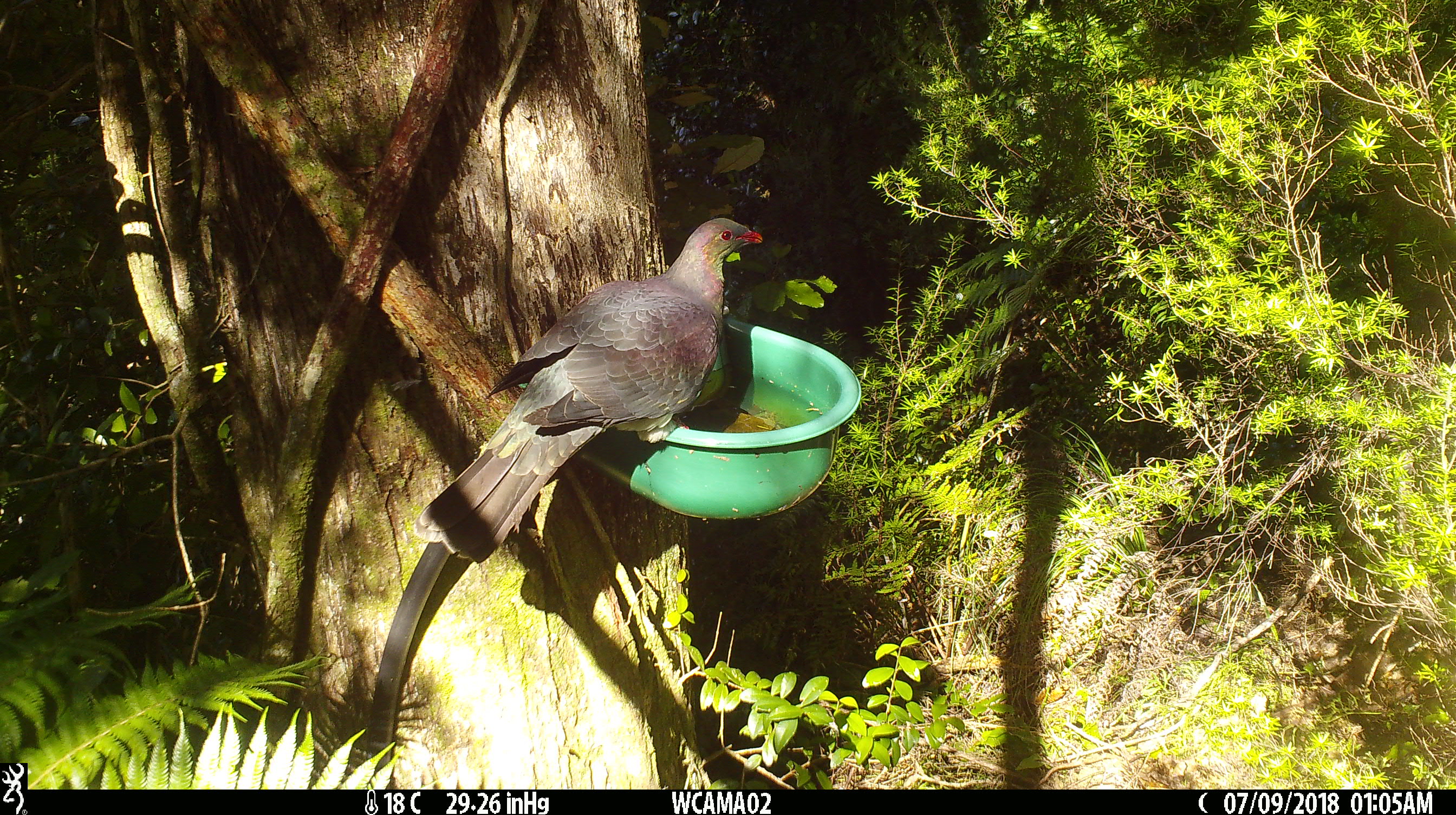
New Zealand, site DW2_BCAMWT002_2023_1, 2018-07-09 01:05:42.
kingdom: Animalia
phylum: Chordata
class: Aves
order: Columbiformes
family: Columbidae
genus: Hemiphaga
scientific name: Hemiphaga novaeseelandiae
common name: new zealand pigeon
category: kereru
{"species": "kereru (new zealand pigeon) (Hemiphaga novaeseelandiae)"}